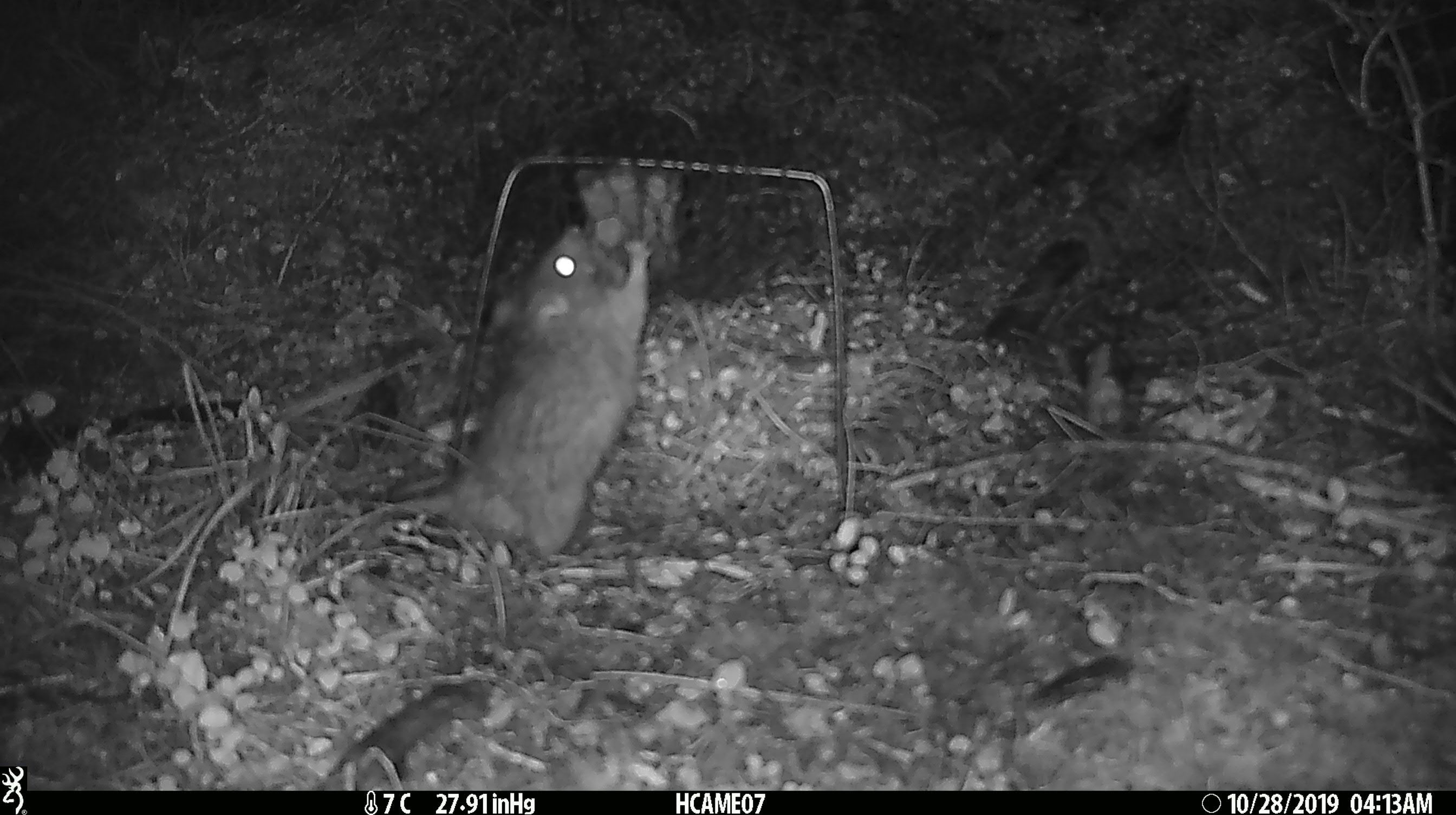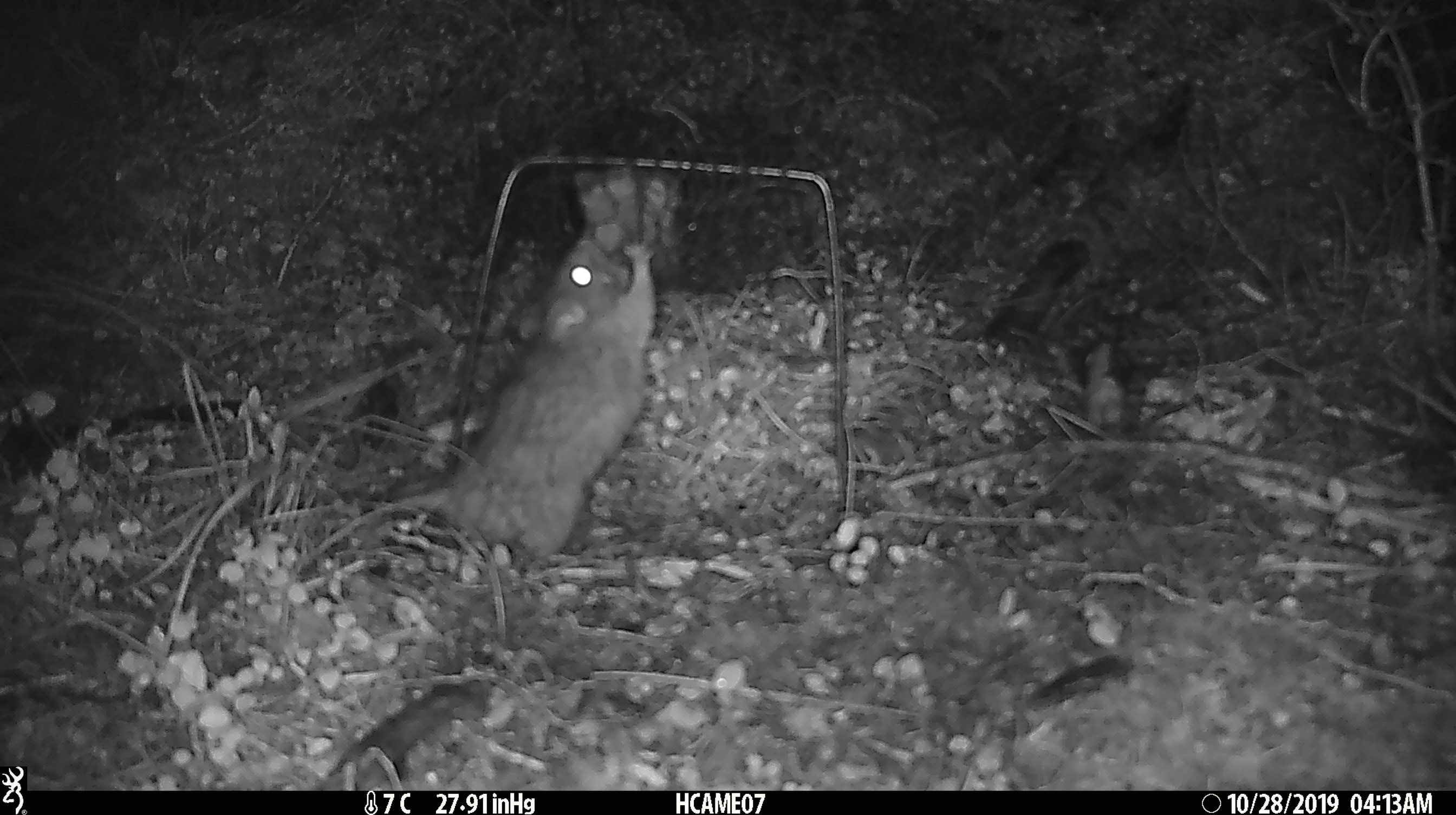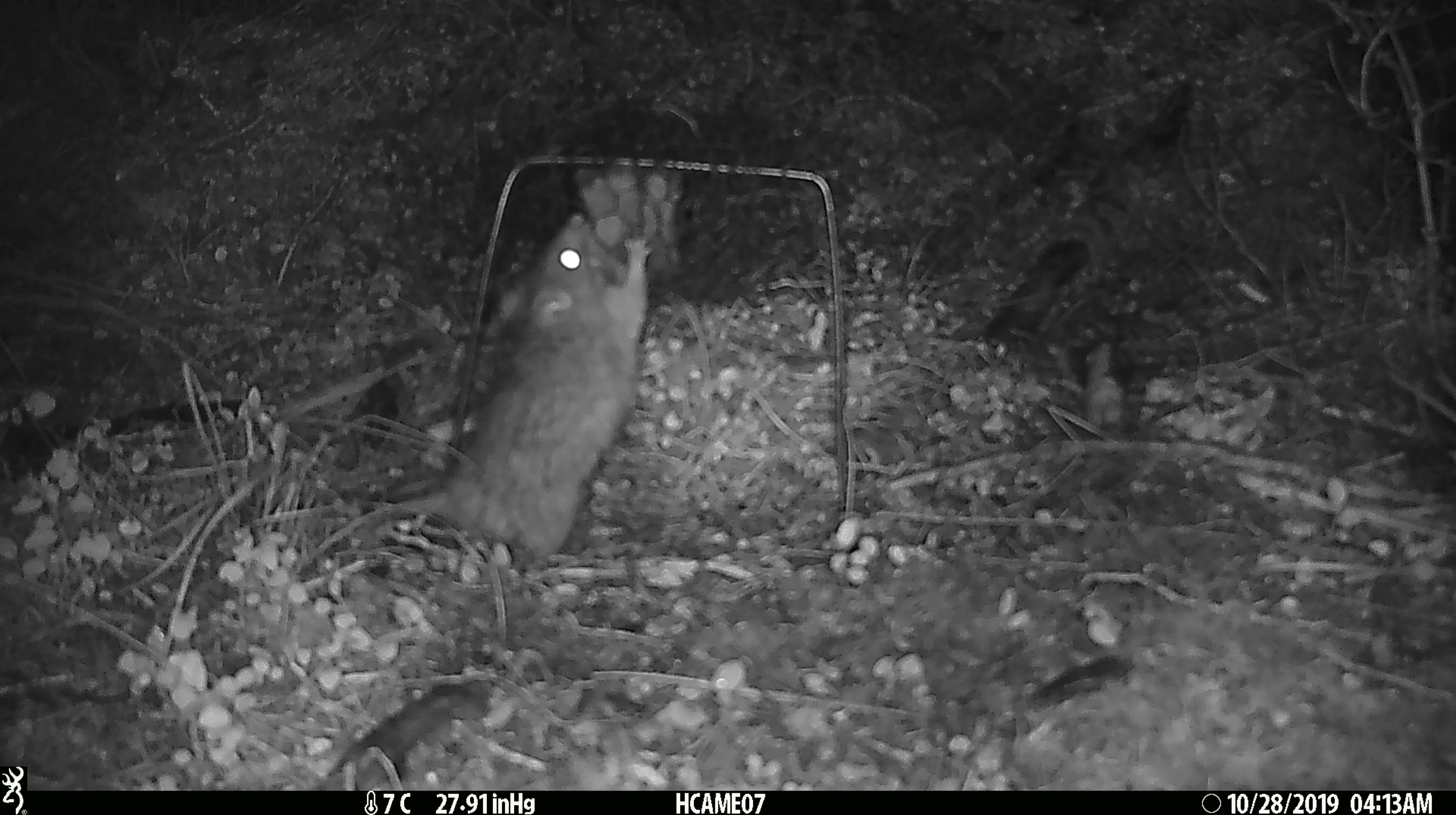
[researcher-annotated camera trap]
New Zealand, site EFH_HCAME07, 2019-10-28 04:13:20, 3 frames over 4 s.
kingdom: Animalia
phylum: Chordata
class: Mammalia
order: Rodentia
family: Muridae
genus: Rattus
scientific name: Rattus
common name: rat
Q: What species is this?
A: Rat (Rattus).